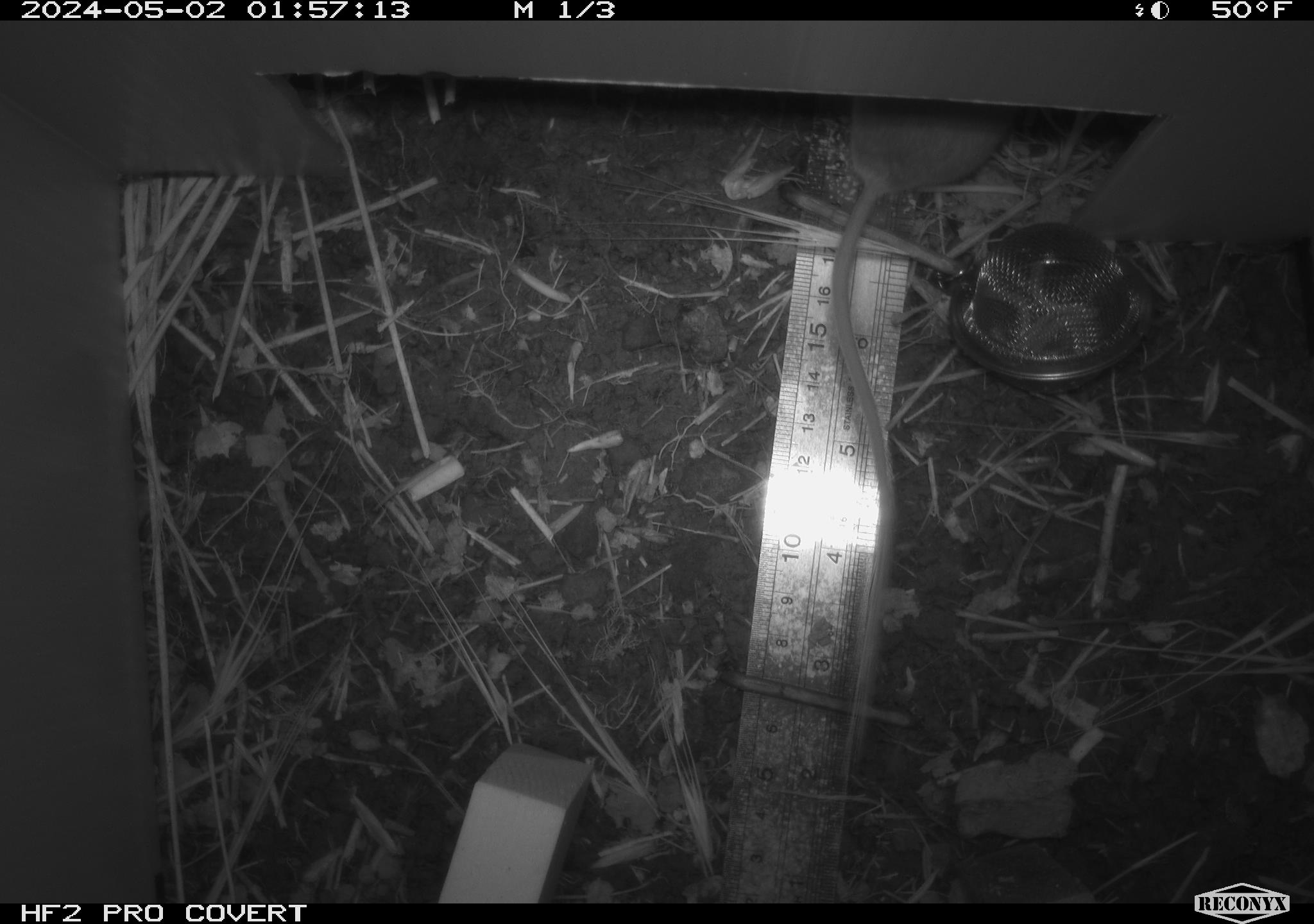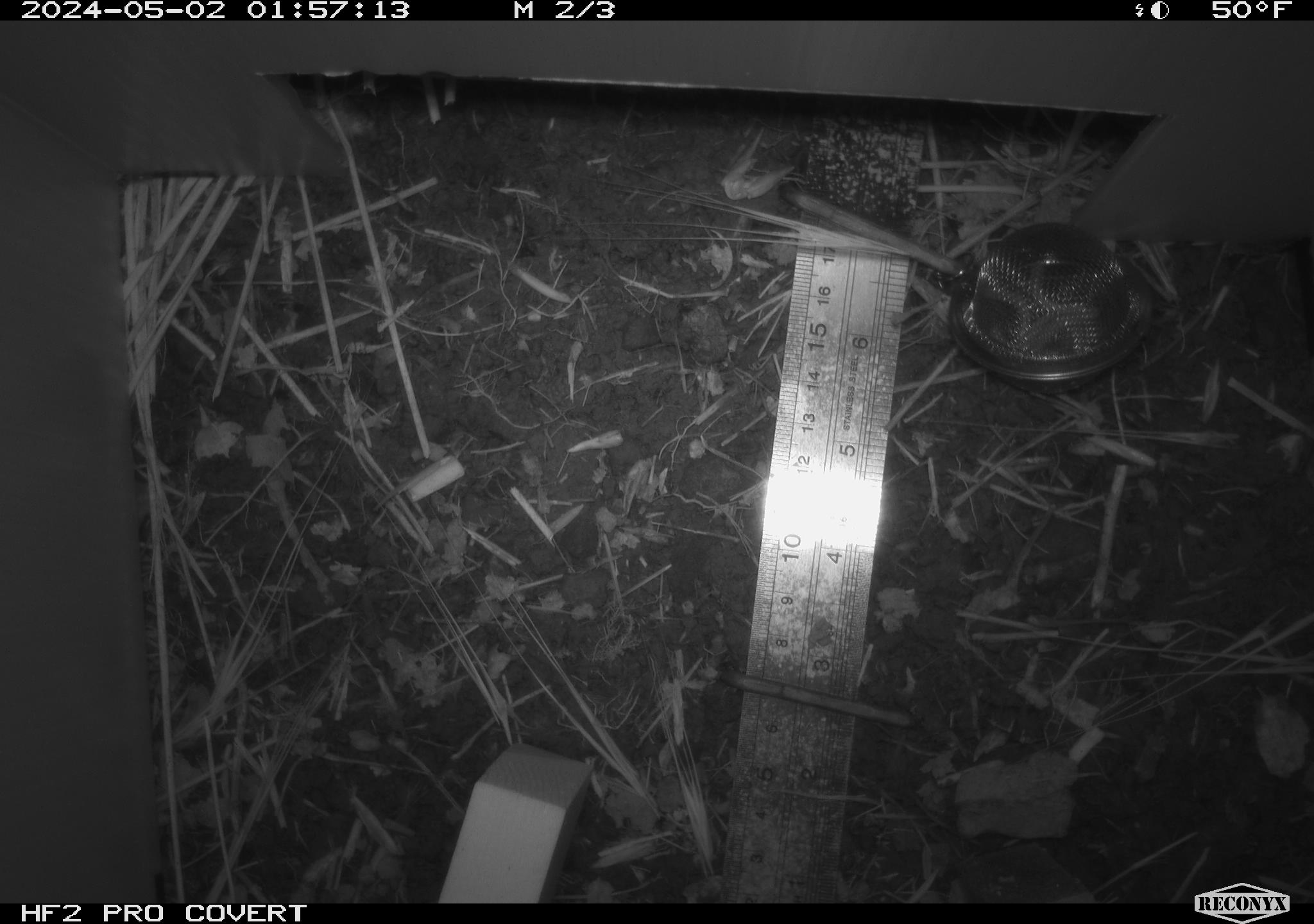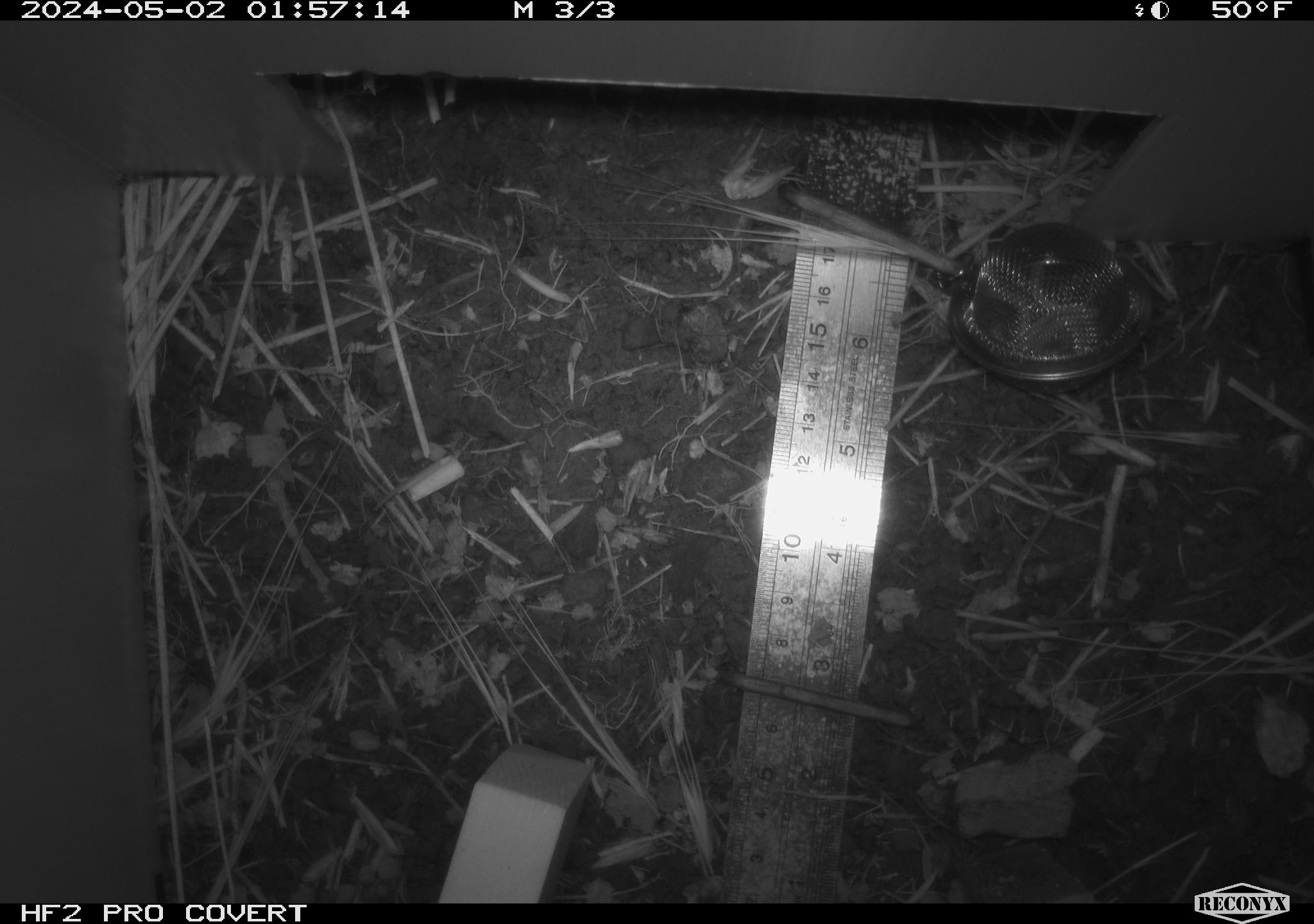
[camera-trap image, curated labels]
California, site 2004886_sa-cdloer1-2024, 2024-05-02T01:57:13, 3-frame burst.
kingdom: Animalia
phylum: Chordata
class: Mammalia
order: Rodentia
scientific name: Rodentia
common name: mouse species